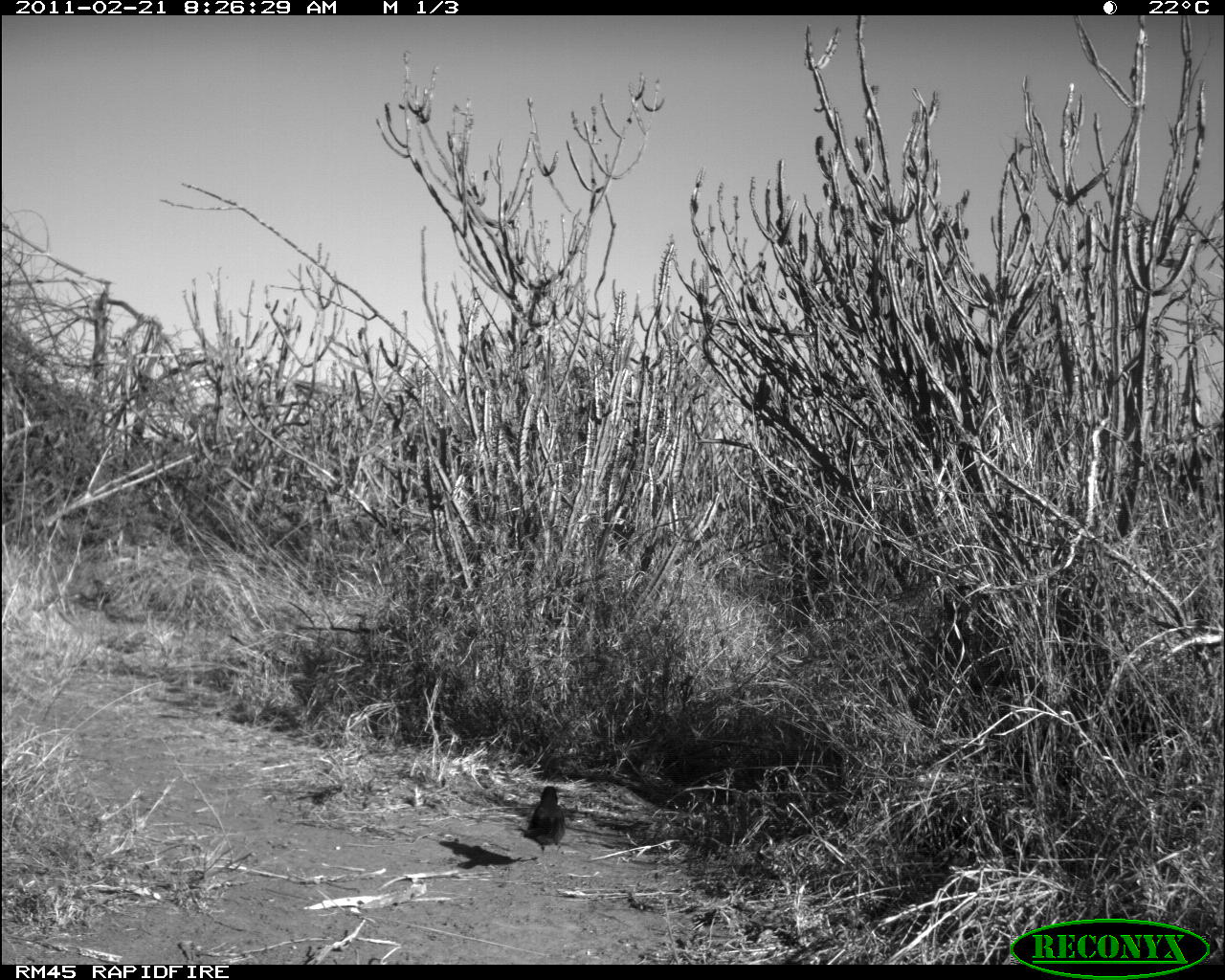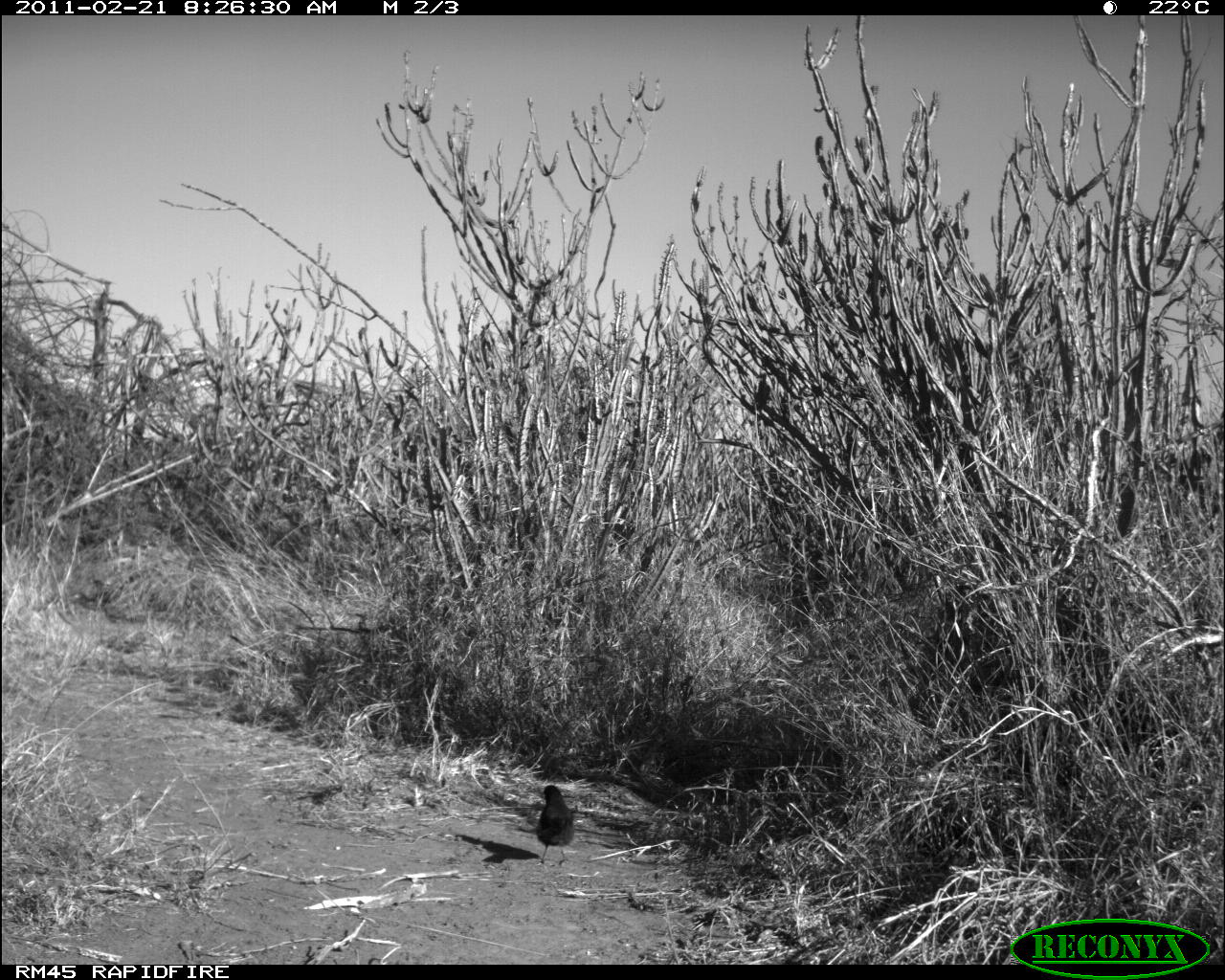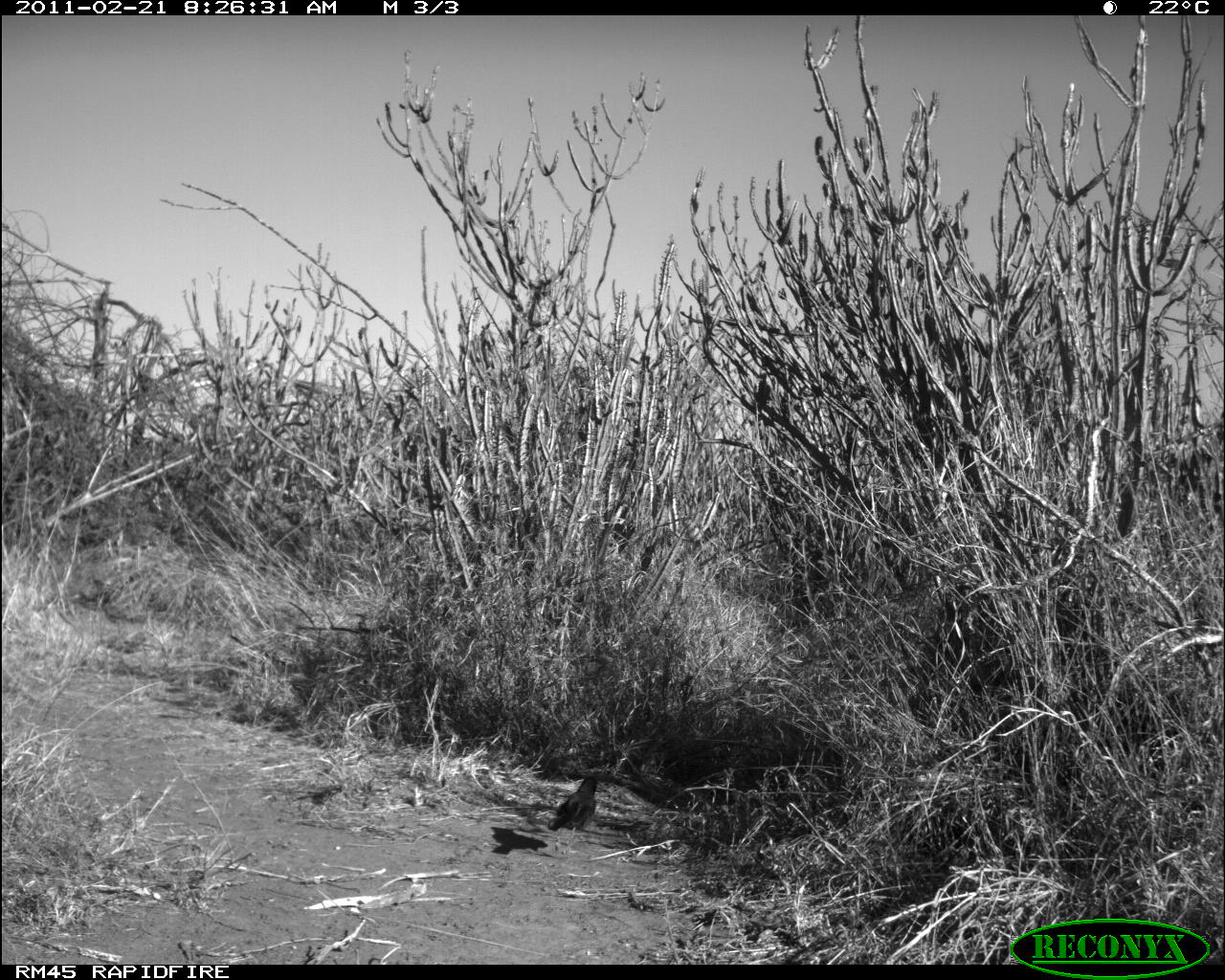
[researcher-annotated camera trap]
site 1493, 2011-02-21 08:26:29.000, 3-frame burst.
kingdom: Animalia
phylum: Chordata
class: Mammalia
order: Artiodactyla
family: Bovidae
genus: Madoqua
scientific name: Madoqua guentheri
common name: günther's dik-dik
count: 1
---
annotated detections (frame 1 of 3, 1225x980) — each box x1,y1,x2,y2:
madoqua guentheri: 514,786,566,854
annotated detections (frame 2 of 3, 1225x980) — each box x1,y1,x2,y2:
madoqua guentheri: 535,784,577,865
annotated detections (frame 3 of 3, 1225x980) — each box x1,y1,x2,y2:
madoqua guentheri: 546,775,597,855